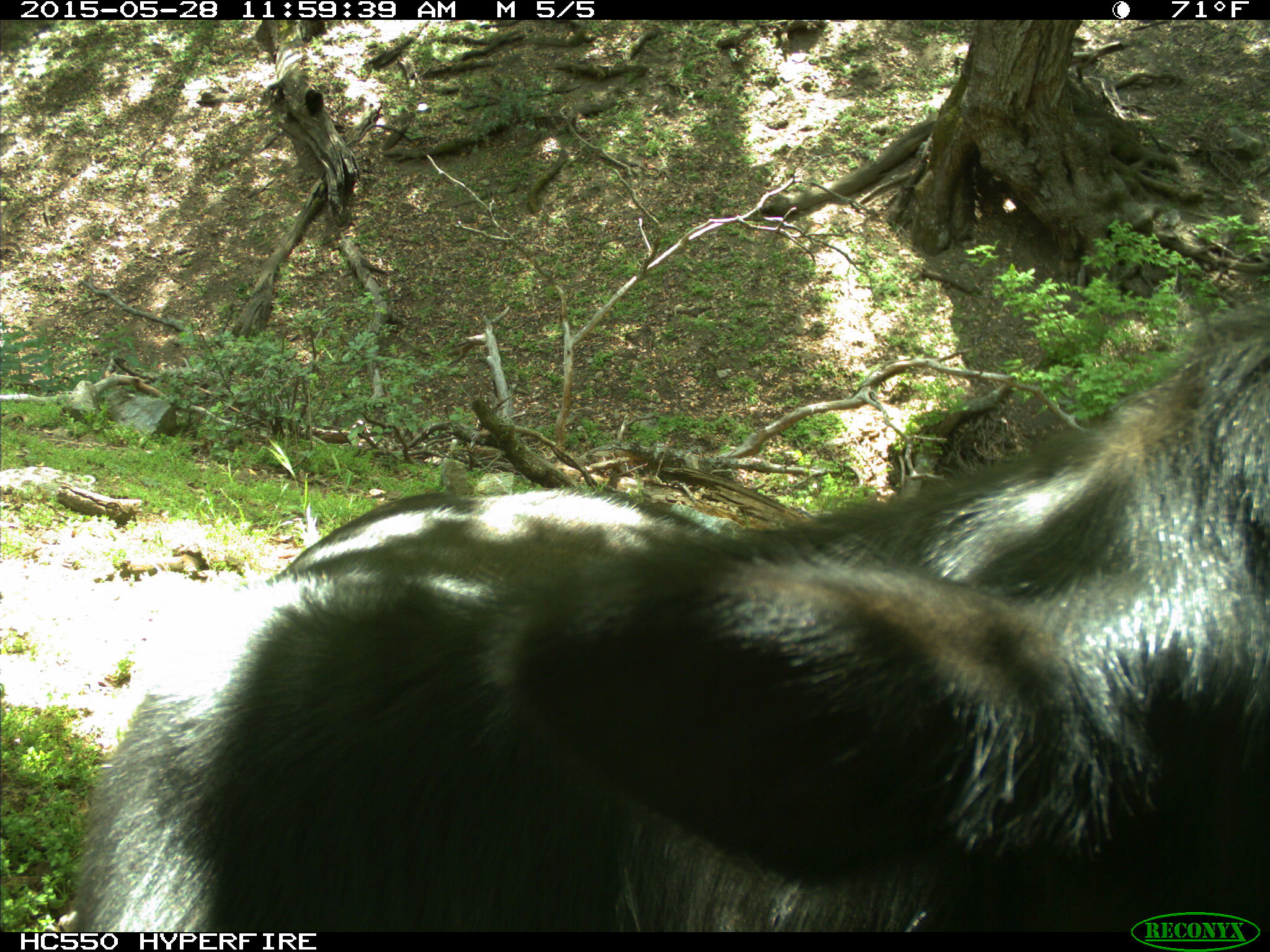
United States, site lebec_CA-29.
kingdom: Animalia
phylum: Chordata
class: Mammalia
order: Artiodactyla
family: Bovidae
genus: Bos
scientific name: Bos taurus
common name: domestic cow